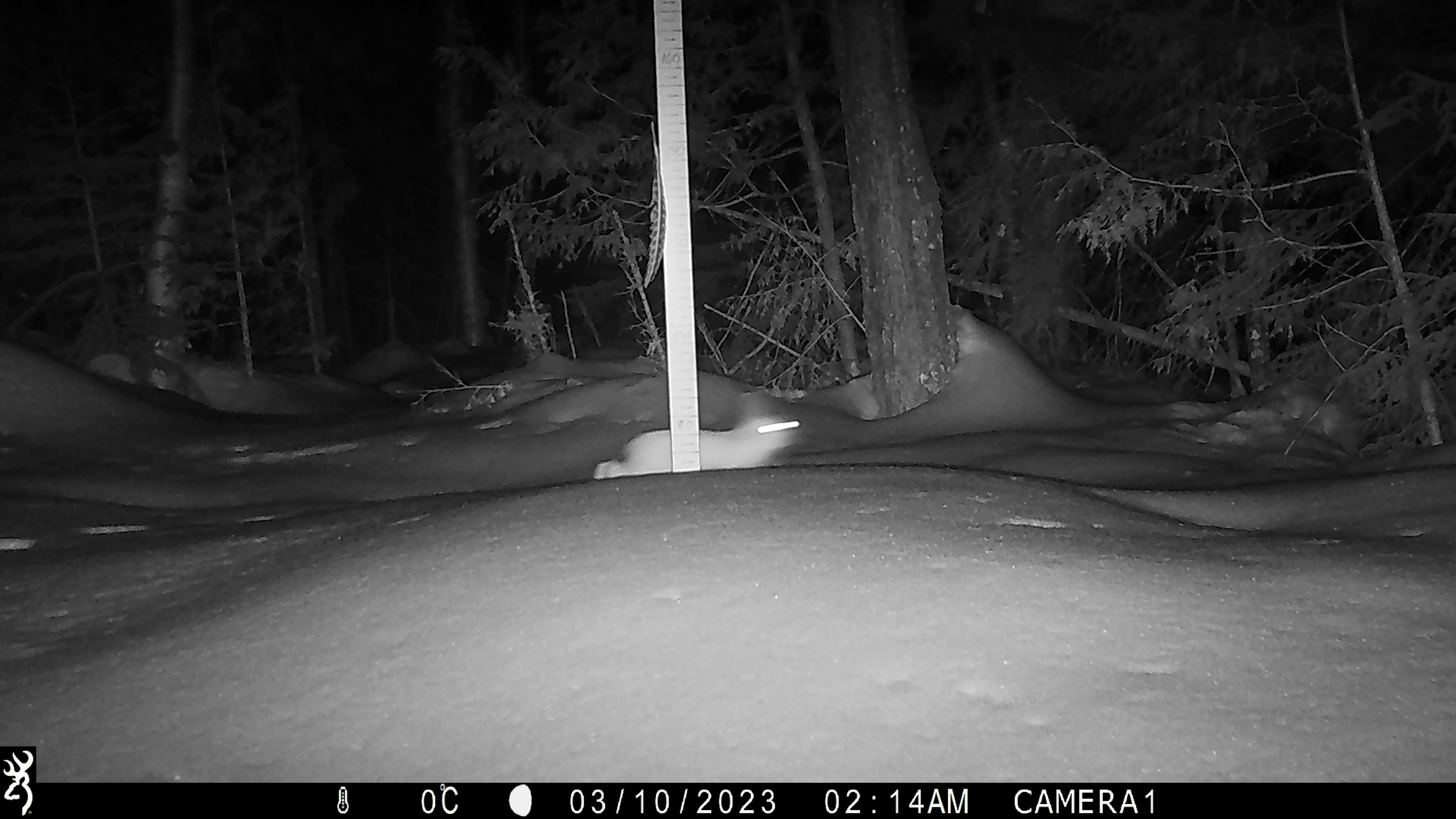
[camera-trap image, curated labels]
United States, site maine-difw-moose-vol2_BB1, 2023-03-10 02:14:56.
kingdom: Animalia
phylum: Chordata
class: Mammalia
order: Lagomorpha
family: Leporidae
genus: Lepus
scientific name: Lepus americanus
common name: snowshoe hare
Snowshoe hare (Lepus americanus).